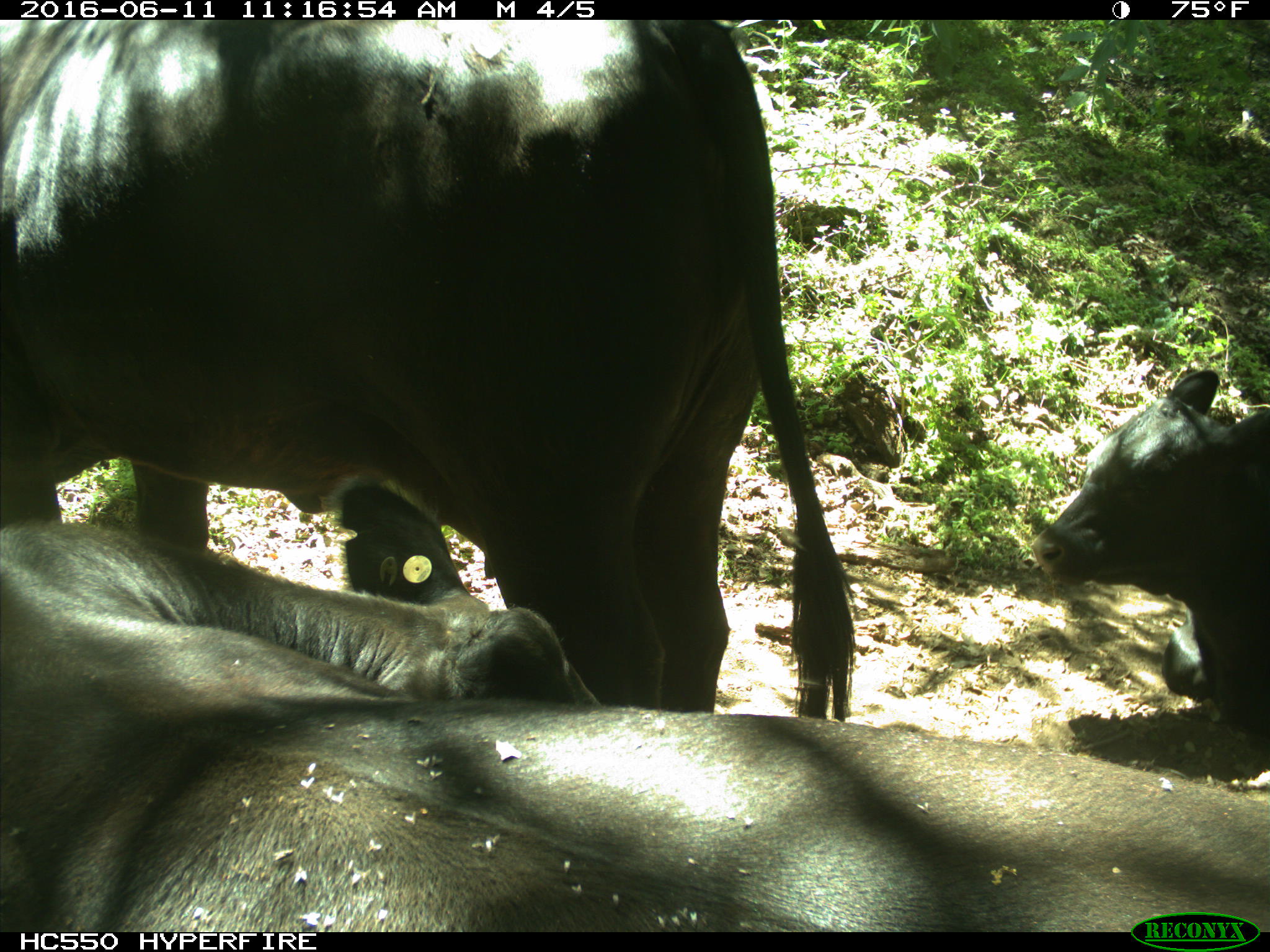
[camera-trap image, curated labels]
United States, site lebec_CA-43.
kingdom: Animalia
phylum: Chordata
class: Mammalia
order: Artiodactyla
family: Bovidae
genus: Bos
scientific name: Bos taurus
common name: domestic cow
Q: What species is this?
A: Bos taurus (domestic cow).